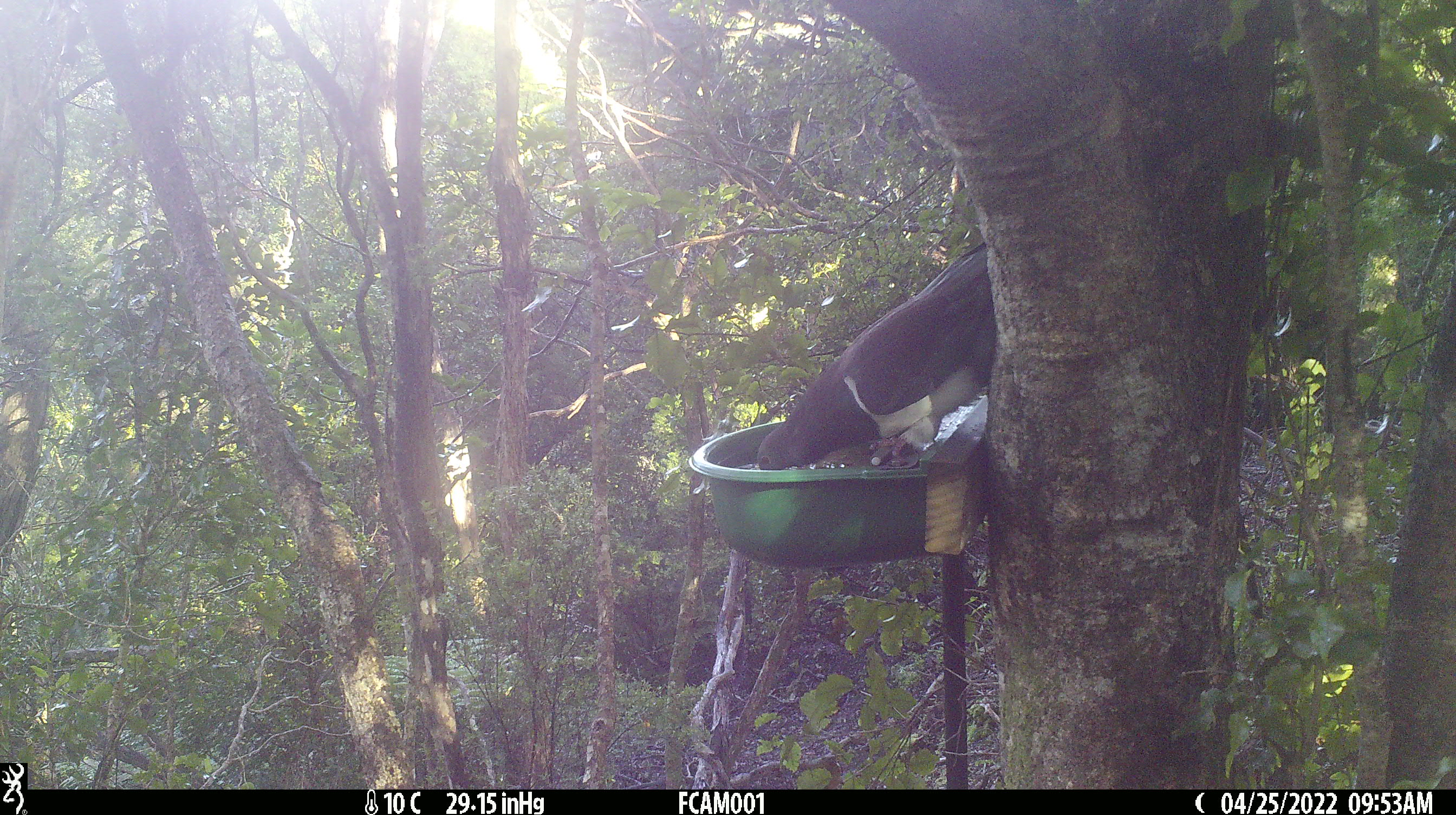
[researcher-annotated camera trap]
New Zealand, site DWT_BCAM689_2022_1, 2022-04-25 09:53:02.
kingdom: Animalia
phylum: Chordata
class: Aves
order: Columbiformes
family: Columbidae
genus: Hemiphaga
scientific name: Hemiphaga novaeseelandiae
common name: new zealand pigeon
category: kereru